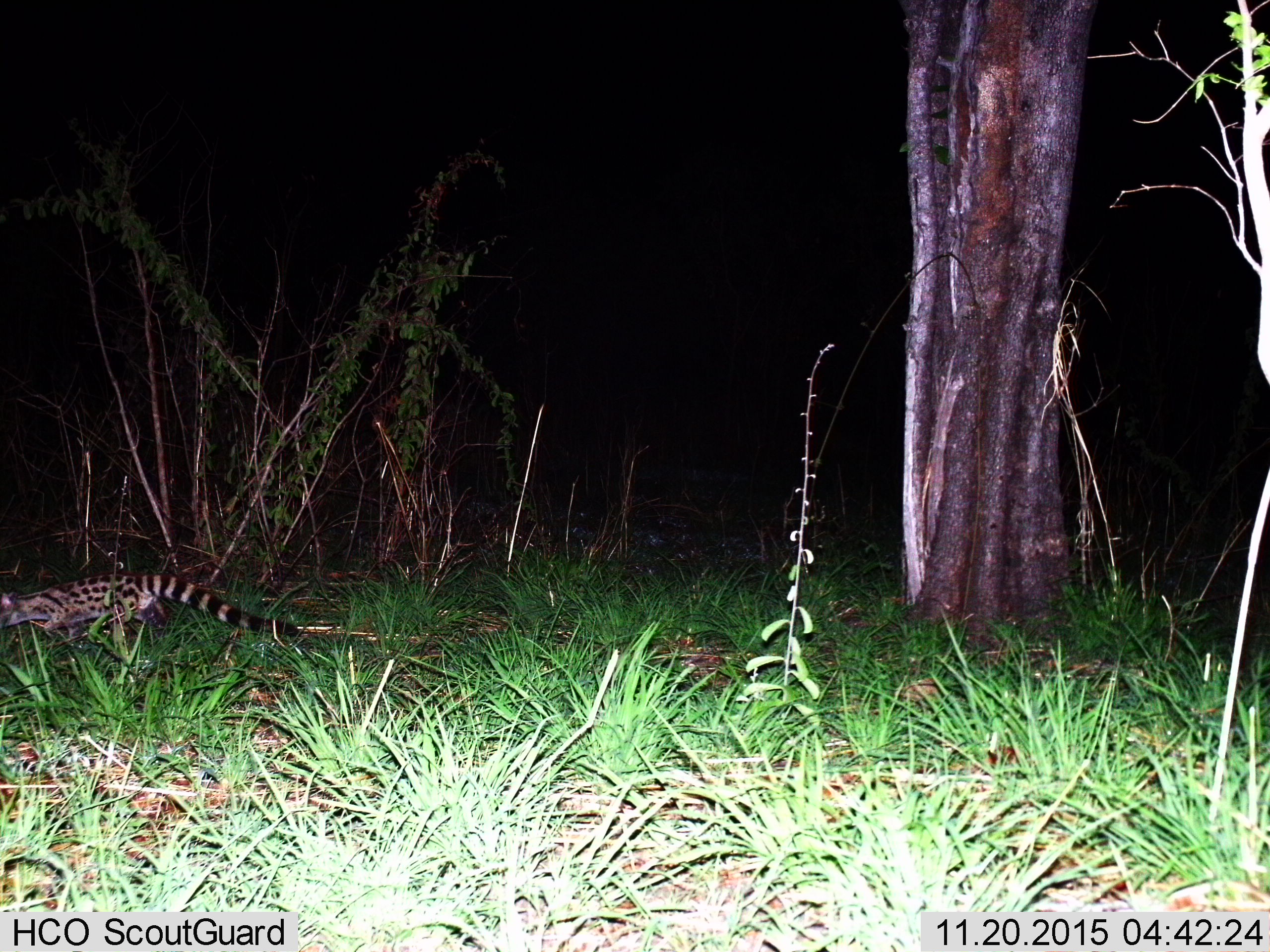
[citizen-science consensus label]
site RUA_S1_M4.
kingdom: Animalia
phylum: Chordata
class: Mammalia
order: Carnivora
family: Viverridae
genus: Genetta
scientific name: Genetta genetta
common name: small-spotted genet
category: genetcommonsmallspotted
Genetcommonsmallspotted (small-spotted genet) (Genetta genetta), count 1. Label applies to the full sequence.